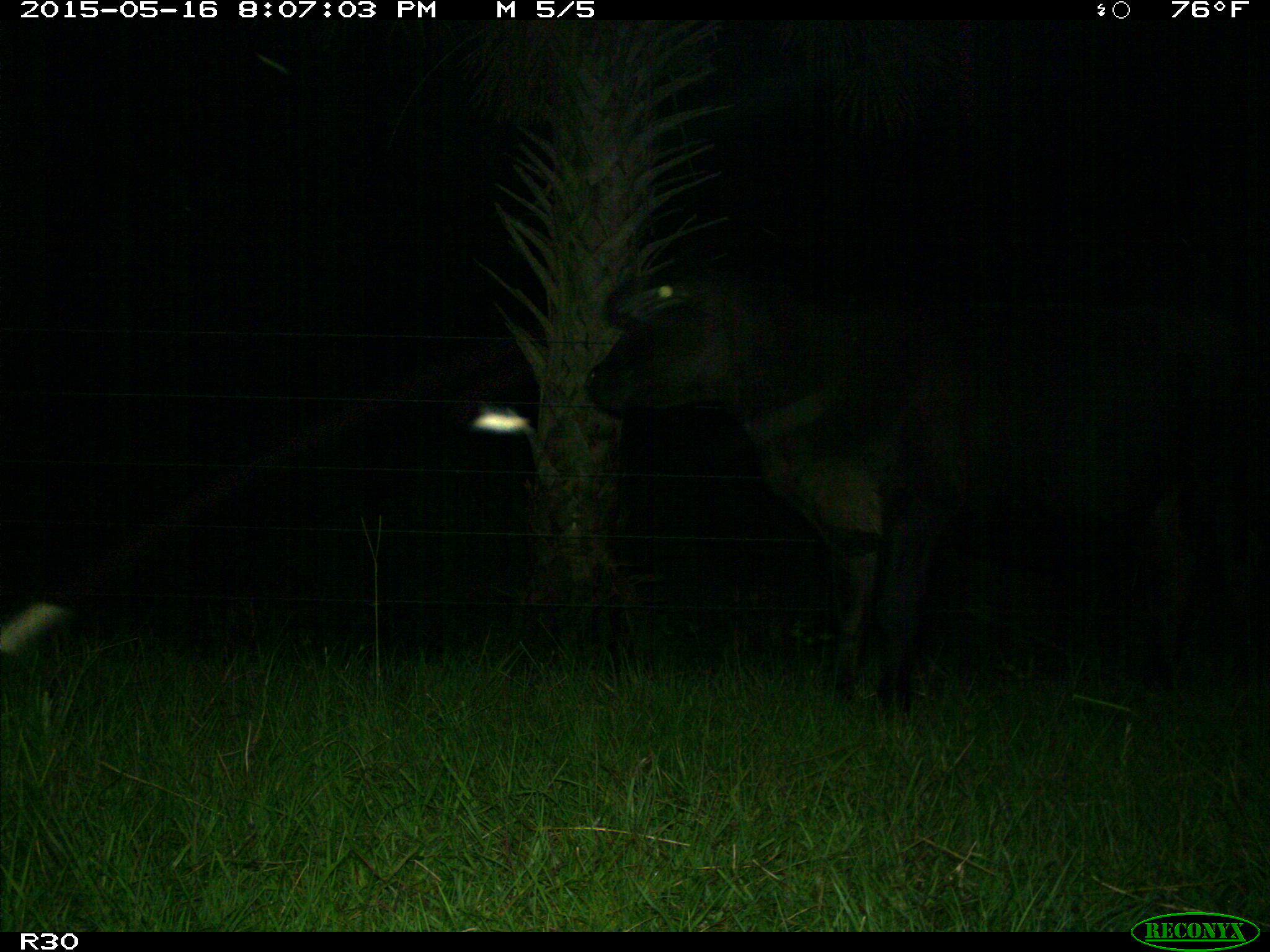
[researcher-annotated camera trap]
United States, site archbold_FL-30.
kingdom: Animalia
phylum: Chordata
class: Mammalia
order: Artiodactyla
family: Bovidae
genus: Bos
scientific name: Bos taurus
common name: domestic cow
Bos taurus (domestic cow).